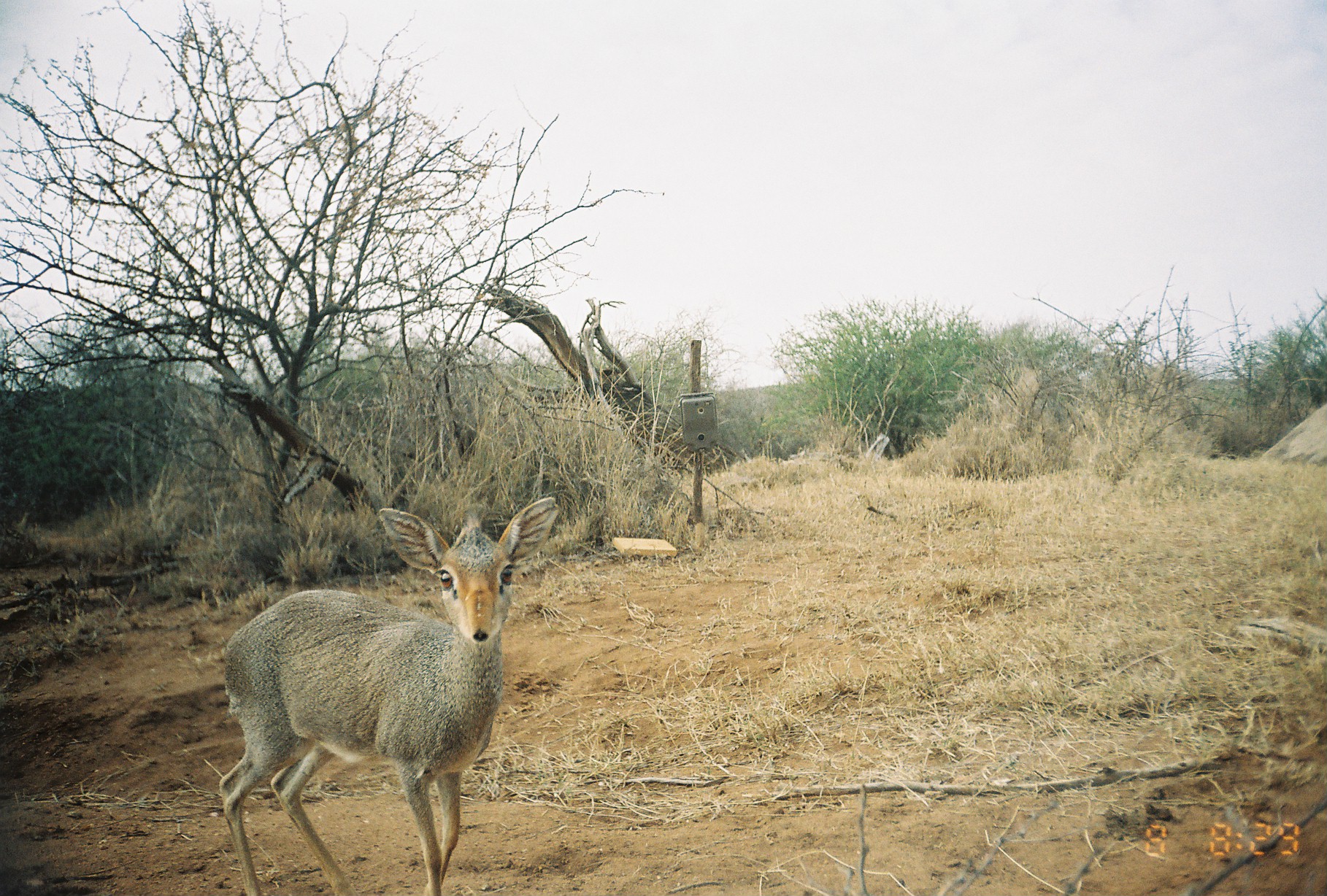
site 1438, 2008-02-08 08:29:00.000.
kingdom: Animalia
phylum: Chordata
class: Mammalia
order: Artiodactyla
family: Bovidae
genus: Madoqua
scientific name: Madoqua guentheri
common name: günther's dik-dik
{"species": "Madoqua guentheri (günther's dik-dik)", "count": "1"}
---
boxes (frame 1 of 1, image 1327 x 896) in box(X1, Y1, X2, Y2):
madoqua guentheri: box(217, 496, 560, 896)